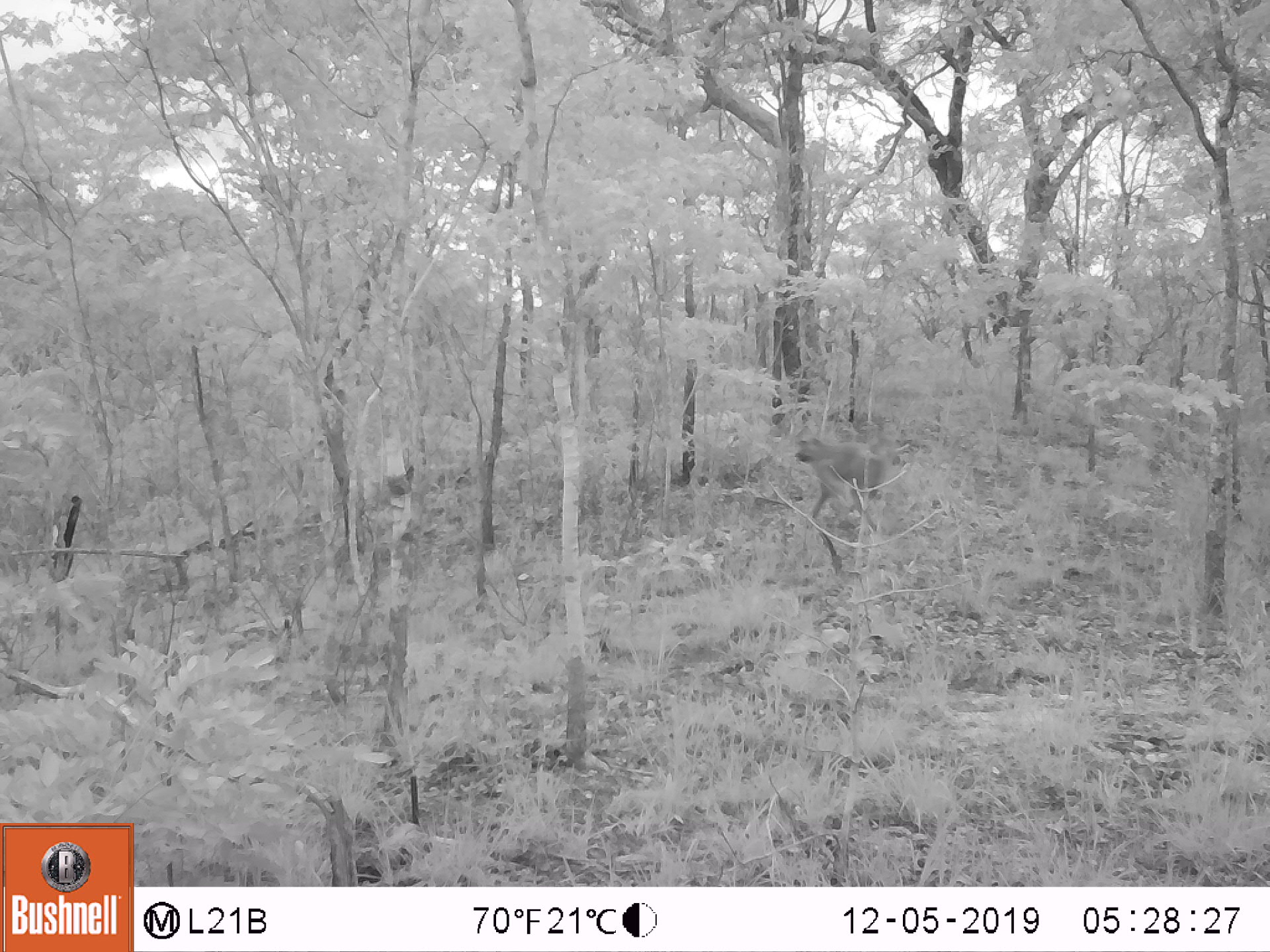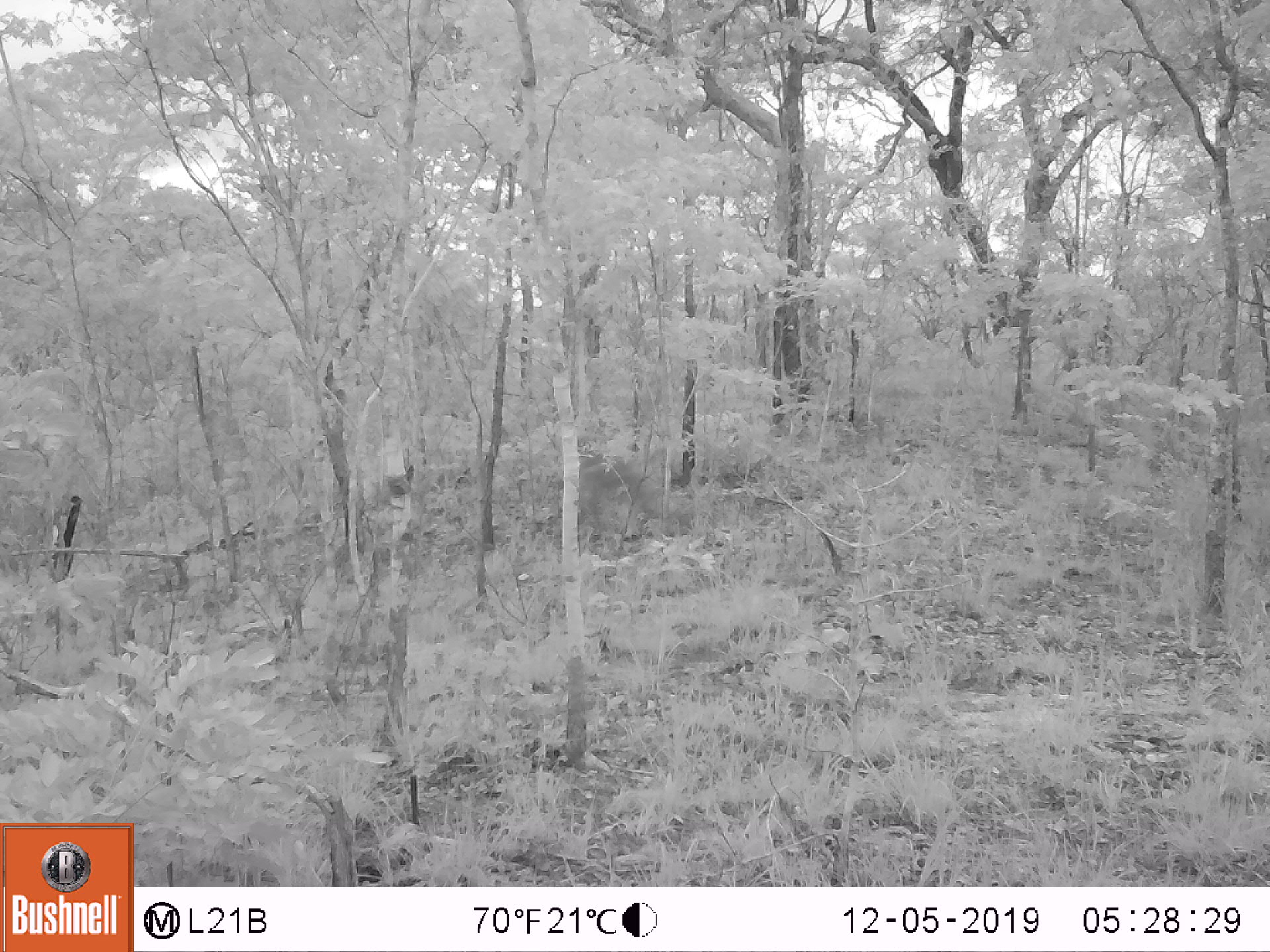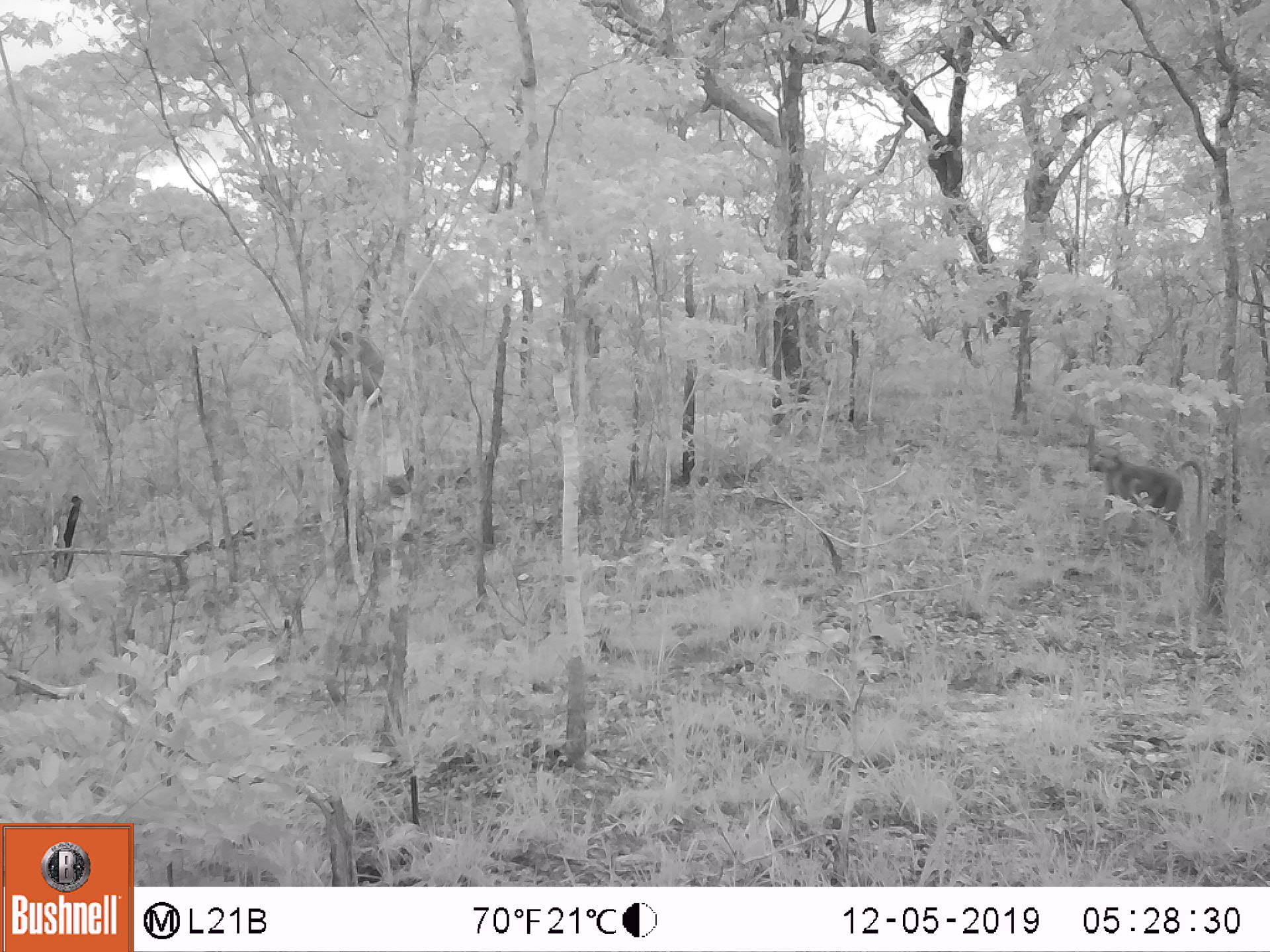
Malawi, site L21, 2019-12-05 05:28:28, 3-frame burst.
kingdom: Animalia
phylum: Chordata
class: Mammalia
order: Primates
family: Cercopithecidae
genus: Papio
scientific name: Papio cynocephalus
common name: yellow baboon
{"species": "yellow baboon (Papio cynocephalus)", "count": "1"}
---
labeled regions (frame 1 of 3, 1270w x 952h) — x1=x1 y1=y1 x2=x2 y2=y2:
yellow baboon: x1=794 y1=428 x2=890 y2=529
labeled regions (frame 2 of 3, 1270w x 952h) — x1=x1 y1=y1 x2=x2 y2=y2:
yellow baboon: x1=568 y1=442 x2=683 y2=530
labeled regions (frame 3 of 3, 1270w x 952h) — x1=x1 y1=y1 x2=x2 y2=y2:
yellow baboon: x1=1088 y1=448 x2=1209 y2=550